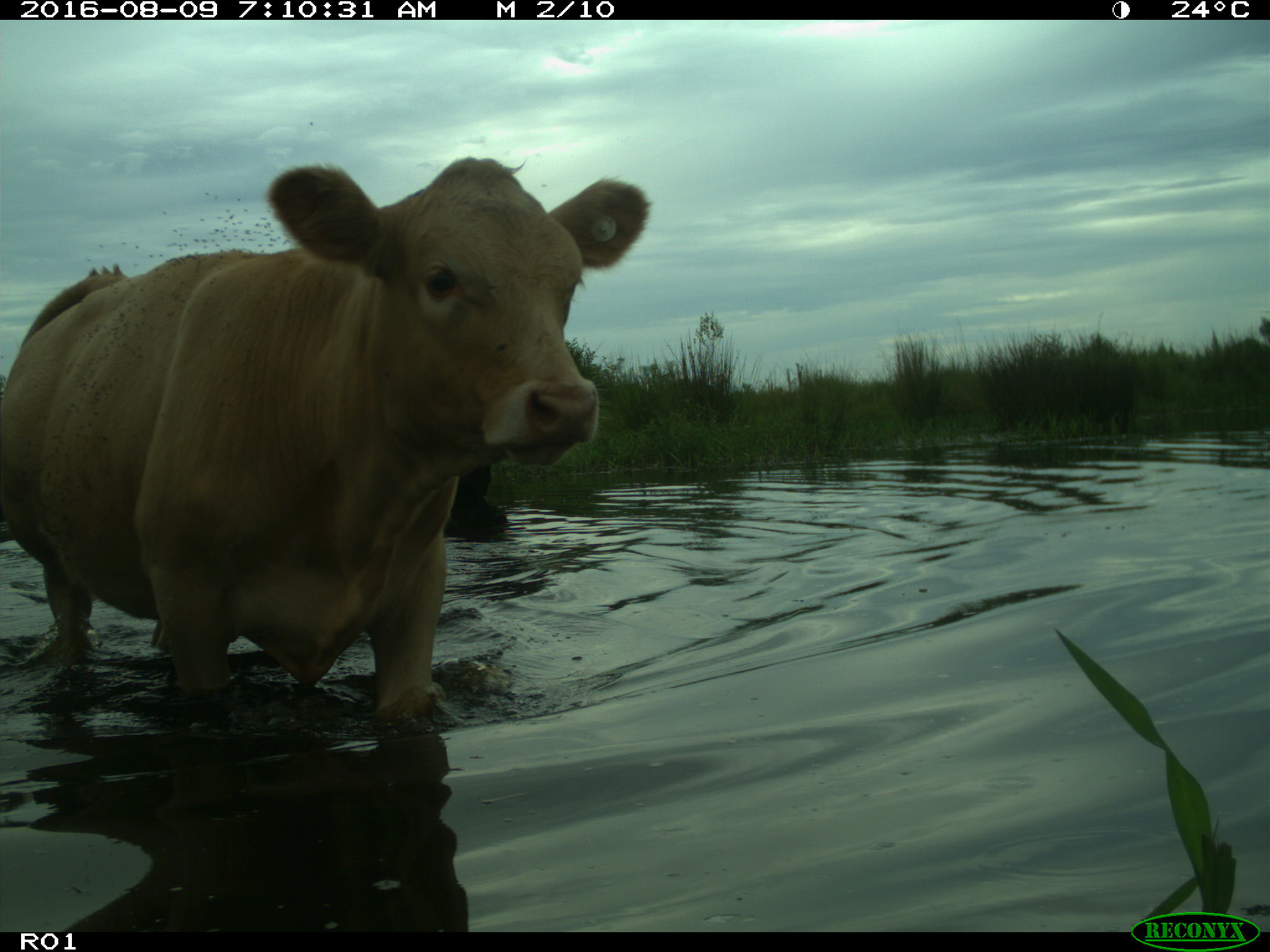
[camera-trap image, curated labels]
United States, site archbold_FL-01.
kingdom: Animalia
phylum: Chordata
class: Mammalia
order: Artiodactyla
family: Bovidae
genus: Bos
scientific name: Bos taurus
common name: domestic cow